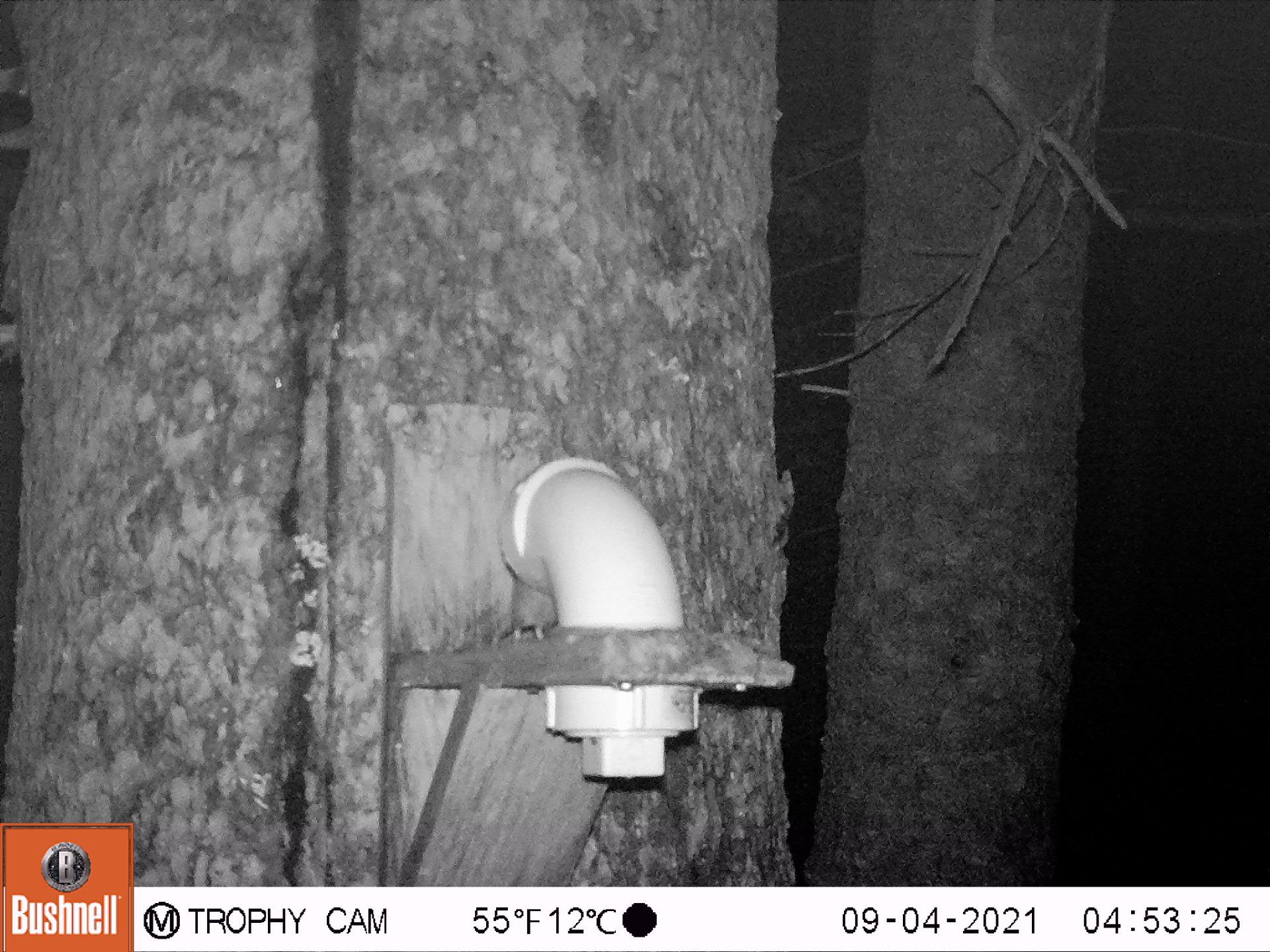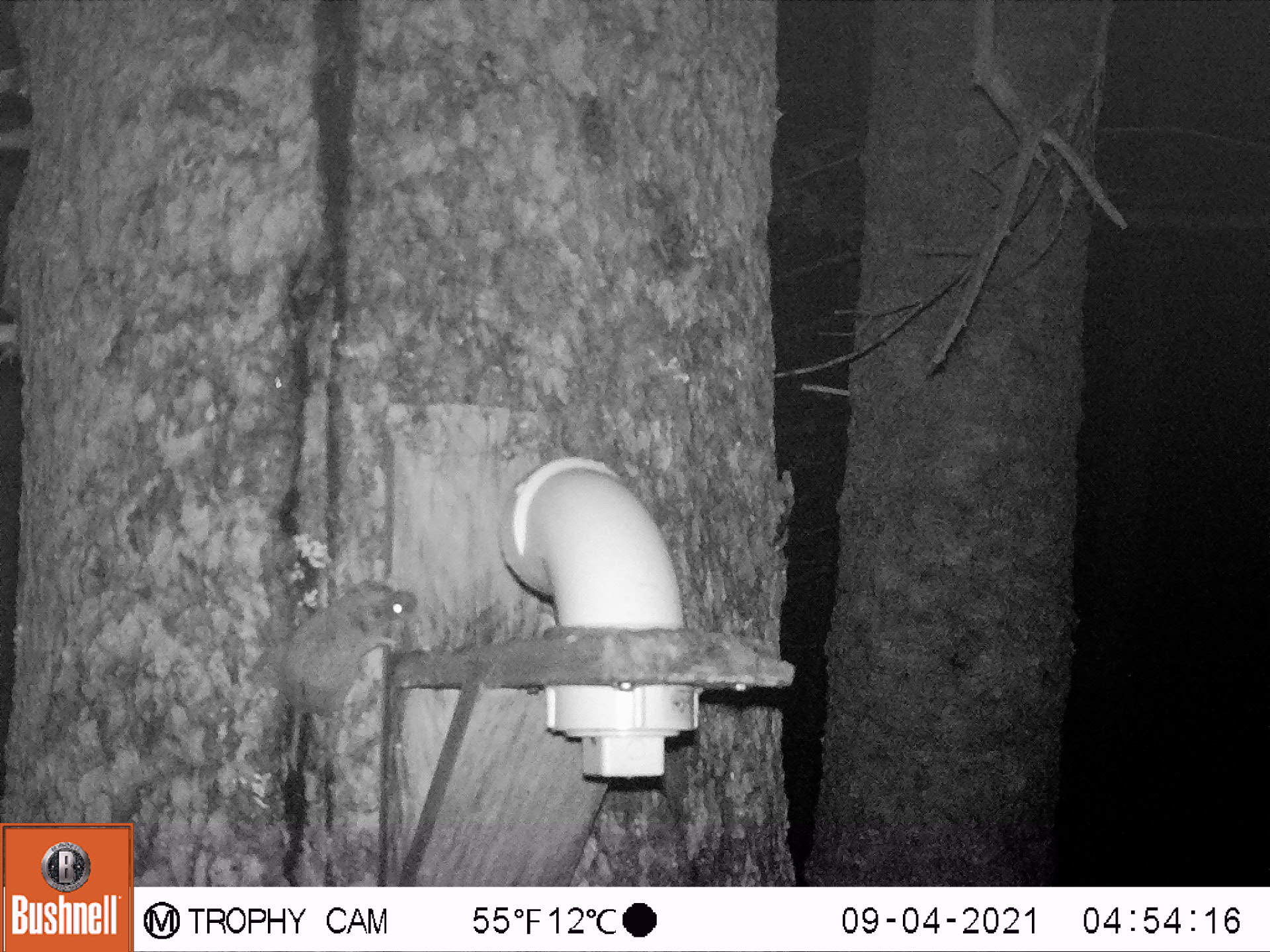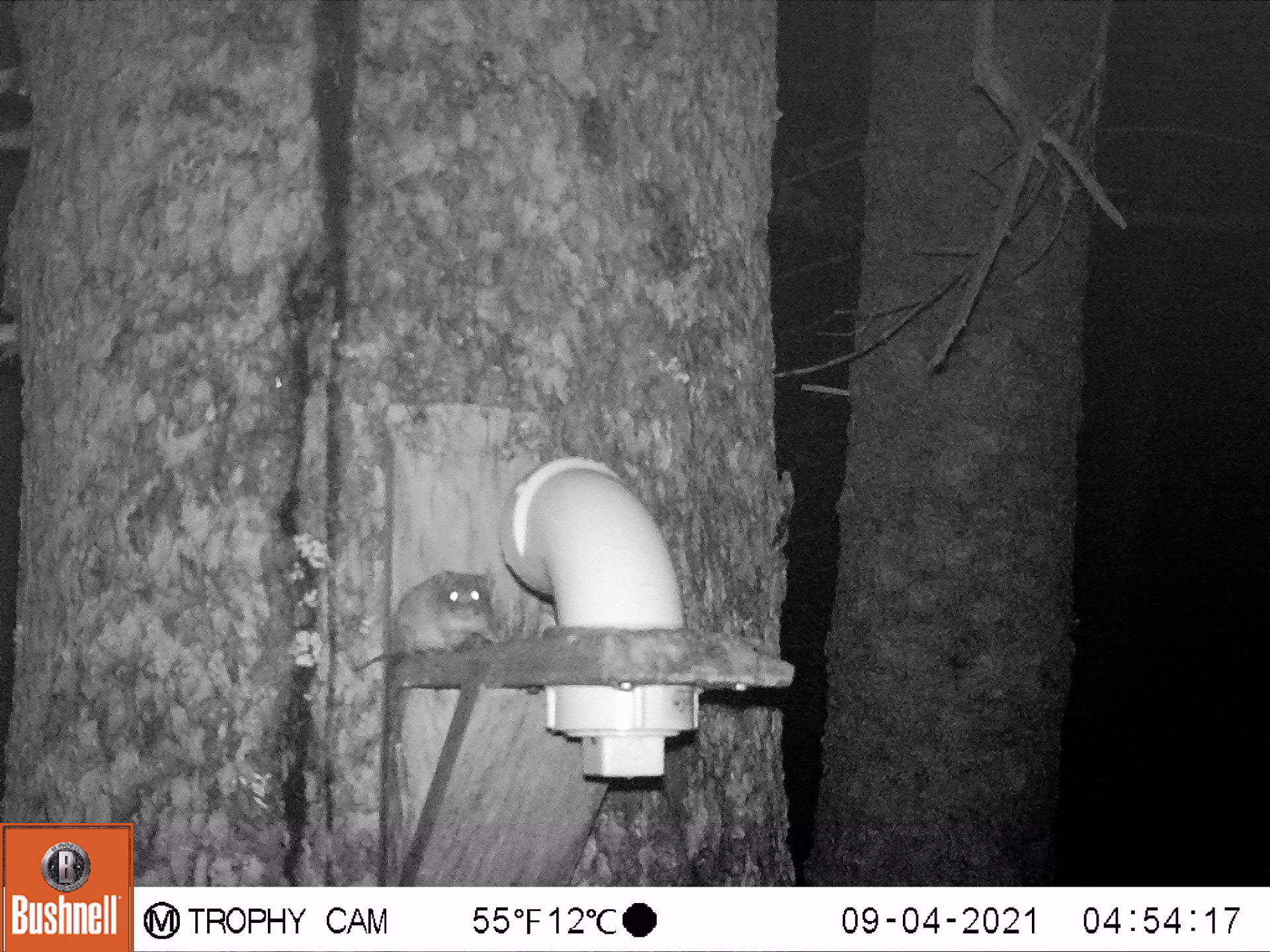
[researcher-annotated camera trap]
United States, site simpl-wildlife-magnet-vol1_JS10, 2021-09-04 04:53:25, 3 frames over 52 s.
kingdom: Animalia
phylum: Chordata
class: Mammalia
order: Rodentia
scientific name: Rodentia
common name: mouse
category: mouse sp.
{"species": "mouse sp. (mouse) (Rodentia)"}